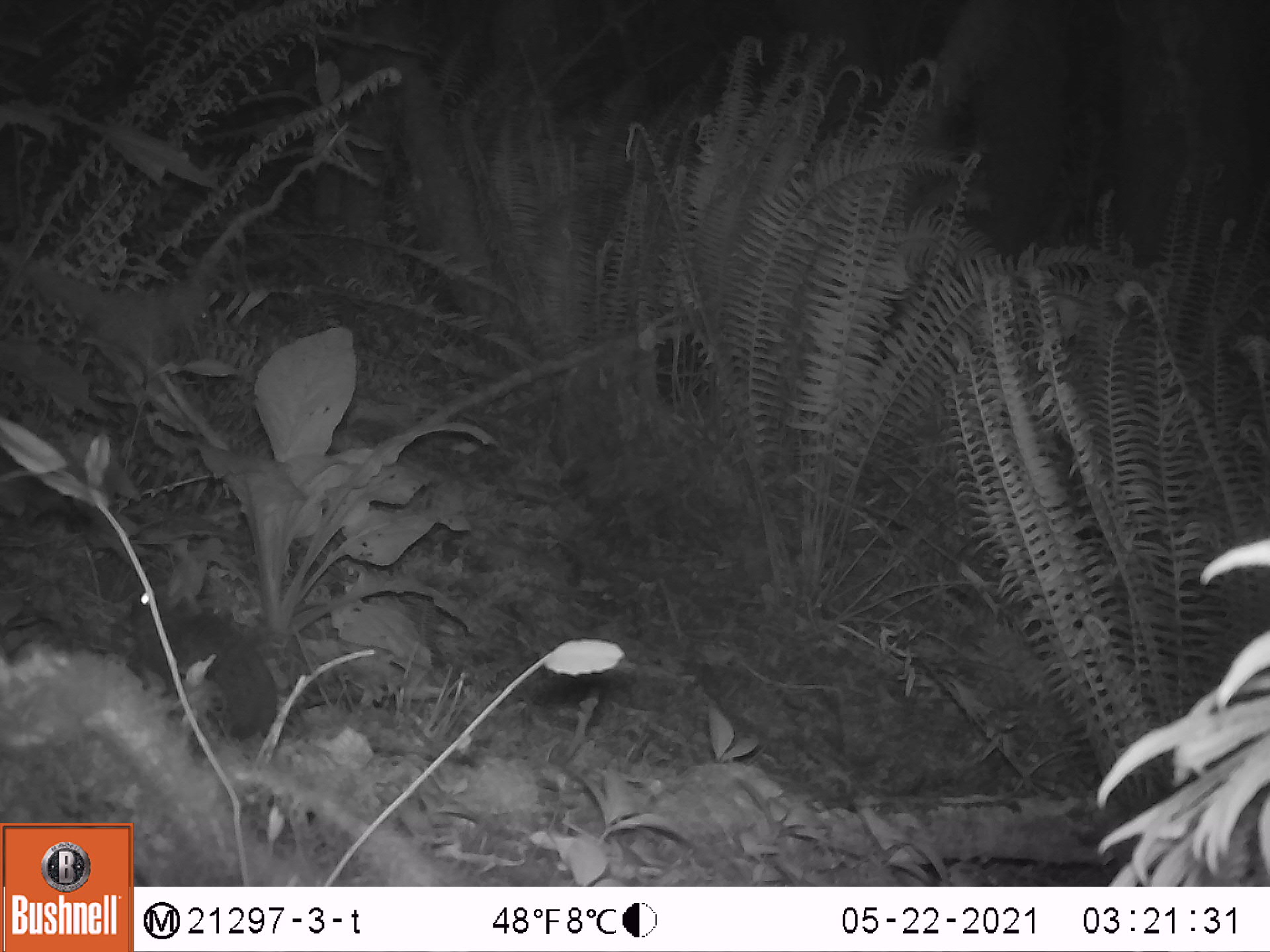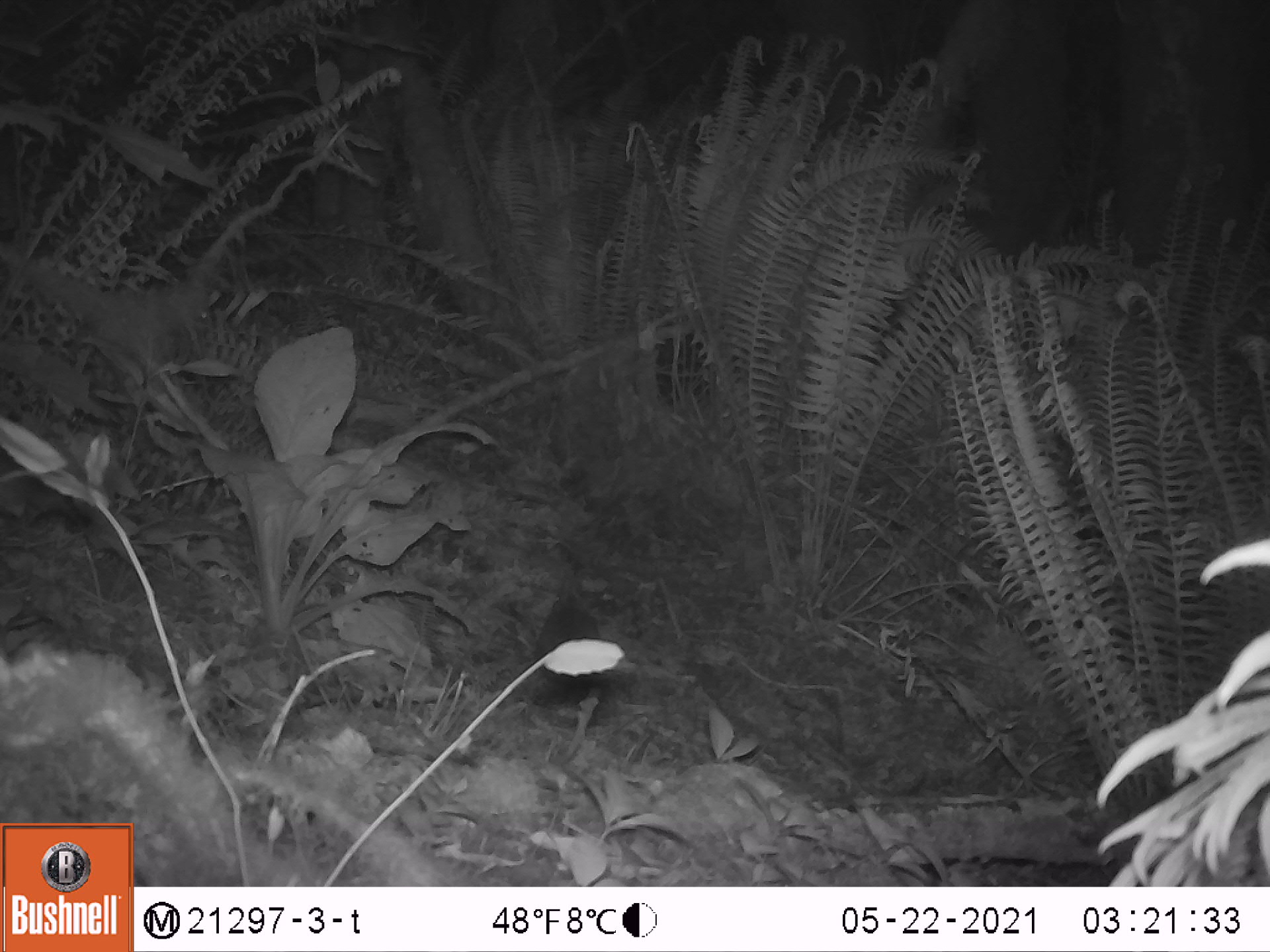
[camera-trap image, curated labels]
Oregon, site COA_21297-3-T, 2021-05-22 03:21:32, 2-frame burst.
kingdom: Animalia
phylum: Chordata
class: Mammalia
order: Lagomorpha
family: Leporidae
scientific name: Leporidae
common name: hares and rabbits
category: leporidae family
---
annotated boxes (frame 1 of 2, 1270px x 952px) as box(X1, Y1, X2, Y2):
leporidae family: box(122, 542, 282, 746)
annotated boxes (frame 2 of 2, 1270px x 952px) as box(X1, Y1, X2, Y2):
leporidae family: box(527, 572, 606, 692)